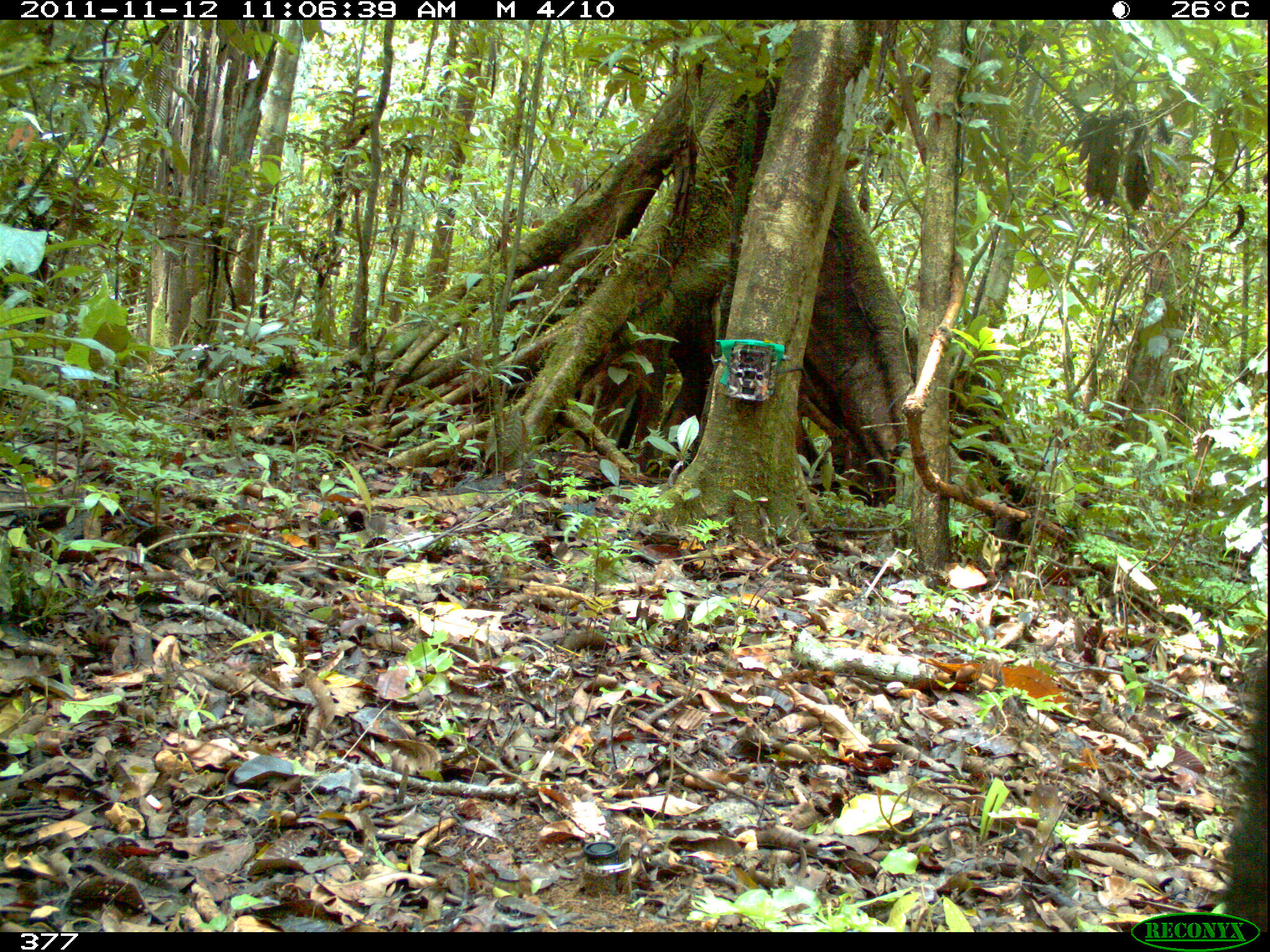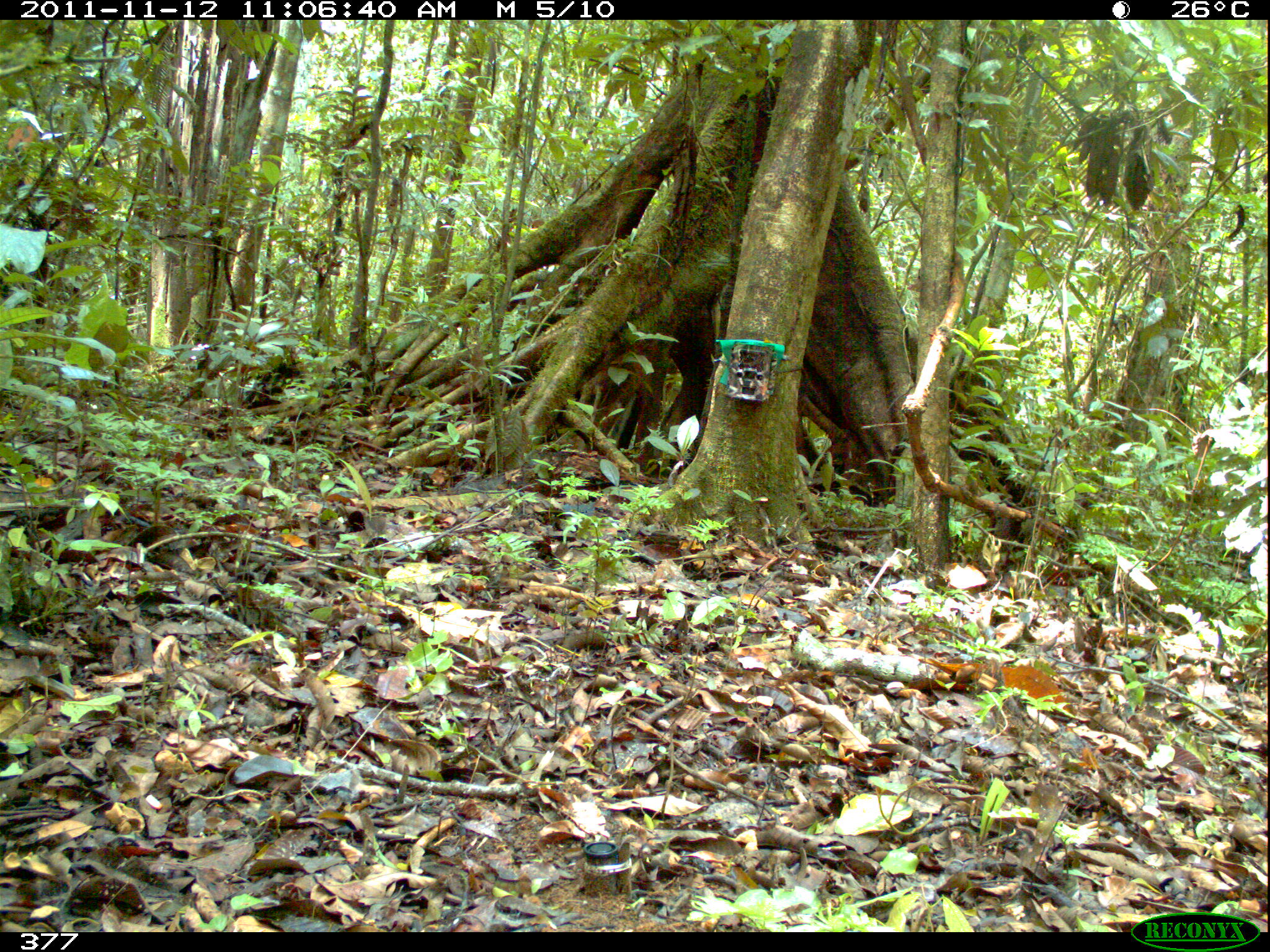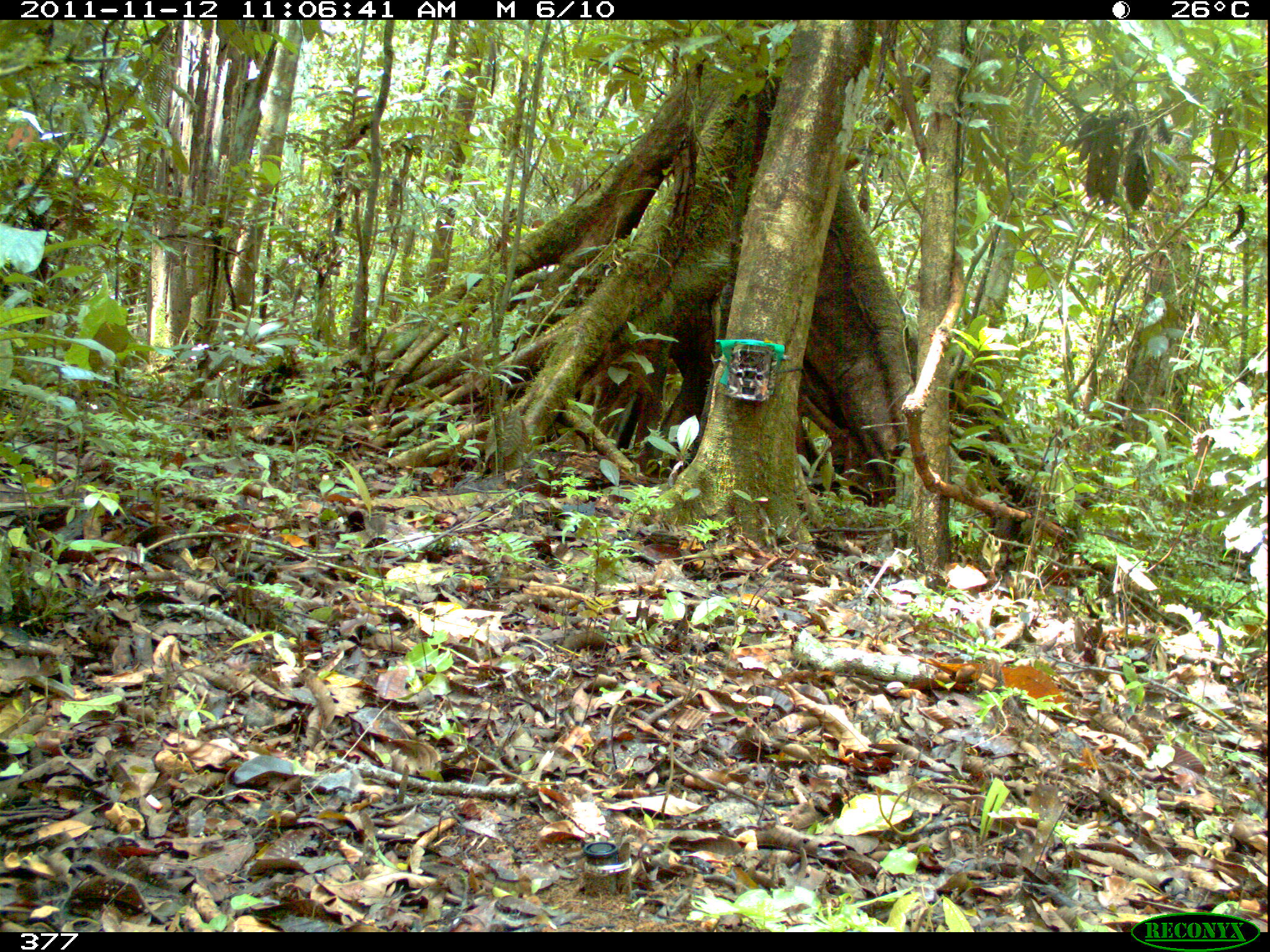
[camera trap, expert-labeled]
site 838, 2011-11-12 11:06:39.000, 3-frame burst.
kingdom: Animalia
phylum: Chordata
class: Mammalia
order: Artiodactyla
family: Tayassuidae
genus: Tayassu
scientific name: Tayassu pecari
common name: white-lipped peccary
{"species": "Tayassu pecari (white-lipped peccary)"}